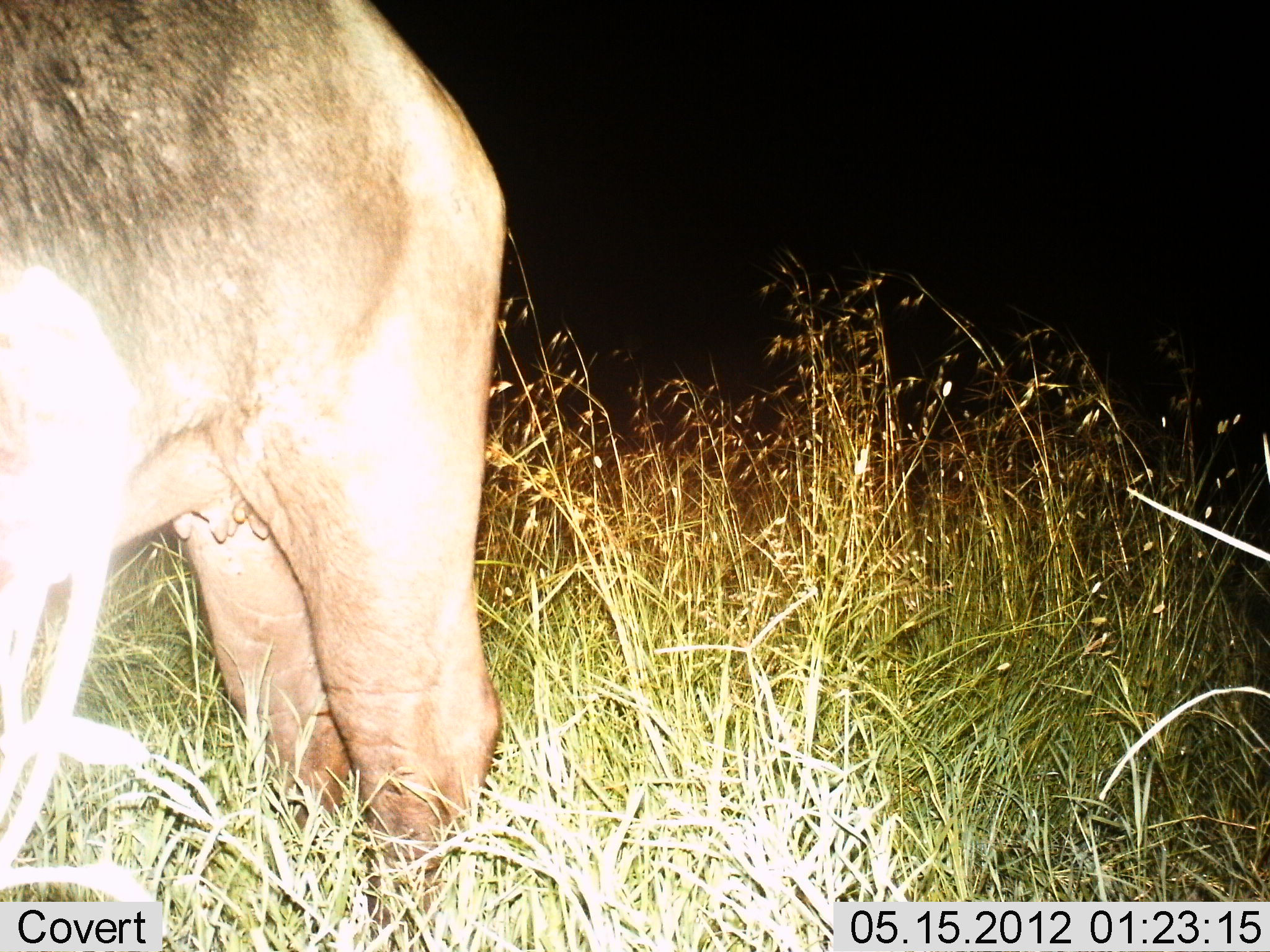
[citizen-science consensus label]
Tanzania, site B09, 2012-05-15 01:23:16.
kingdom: Animalia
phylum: Chordata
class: Mammalia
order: Artiodactyla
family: Suidae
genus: Phacochoerus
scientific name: Phacochoerus africanus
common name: warthog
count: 1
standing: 100%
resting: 0%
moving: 0%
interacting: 0%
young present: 20%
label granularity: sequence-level